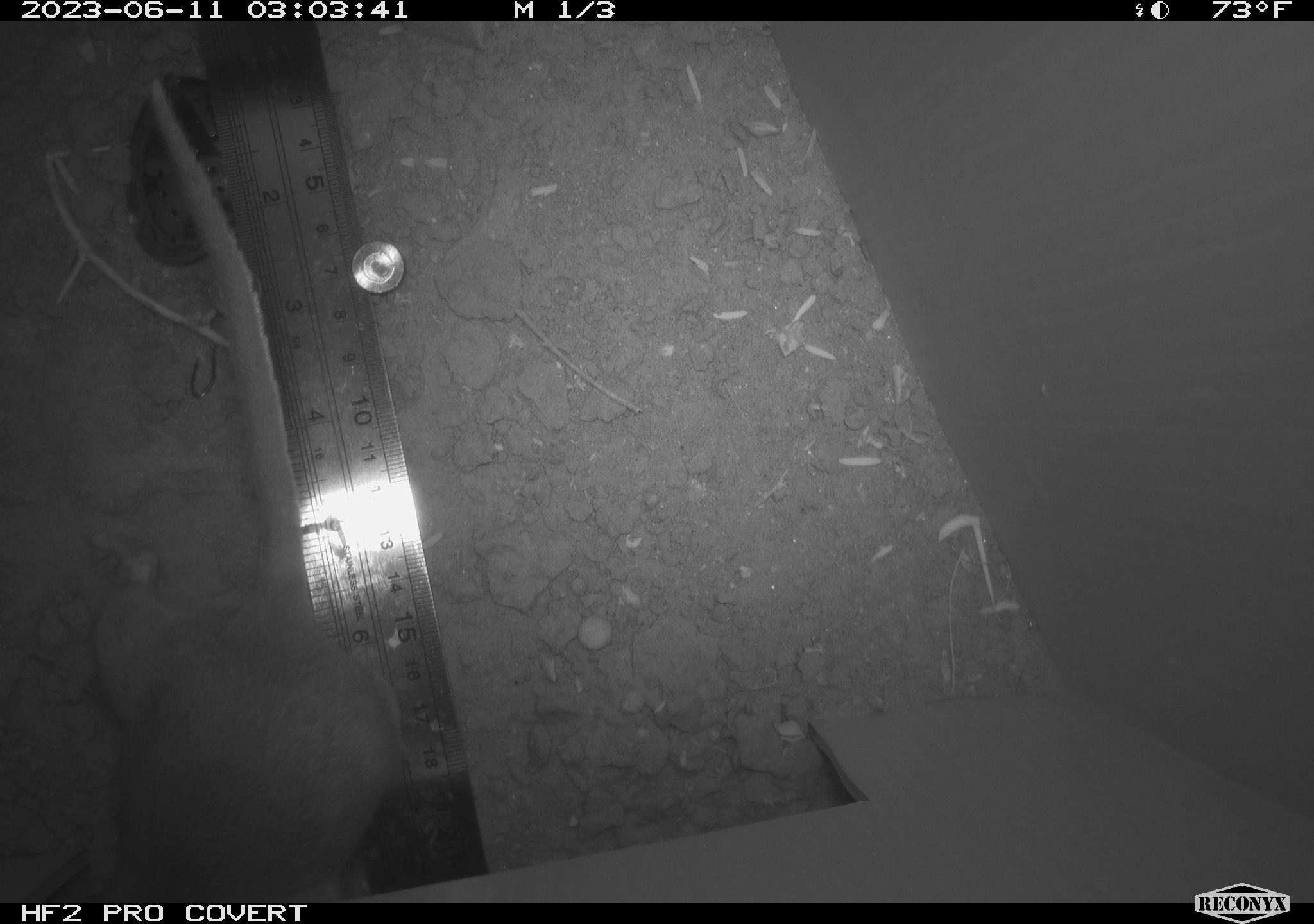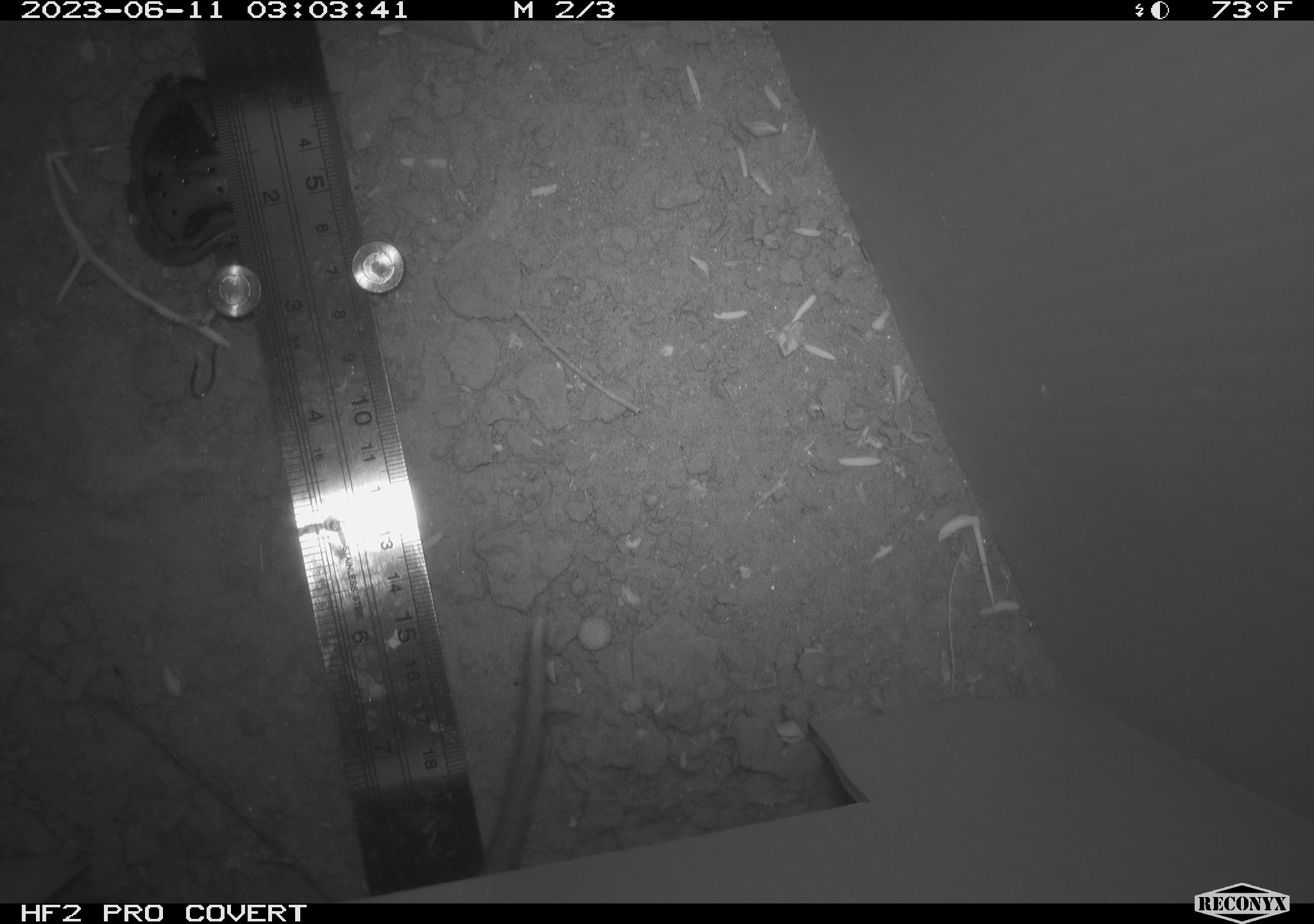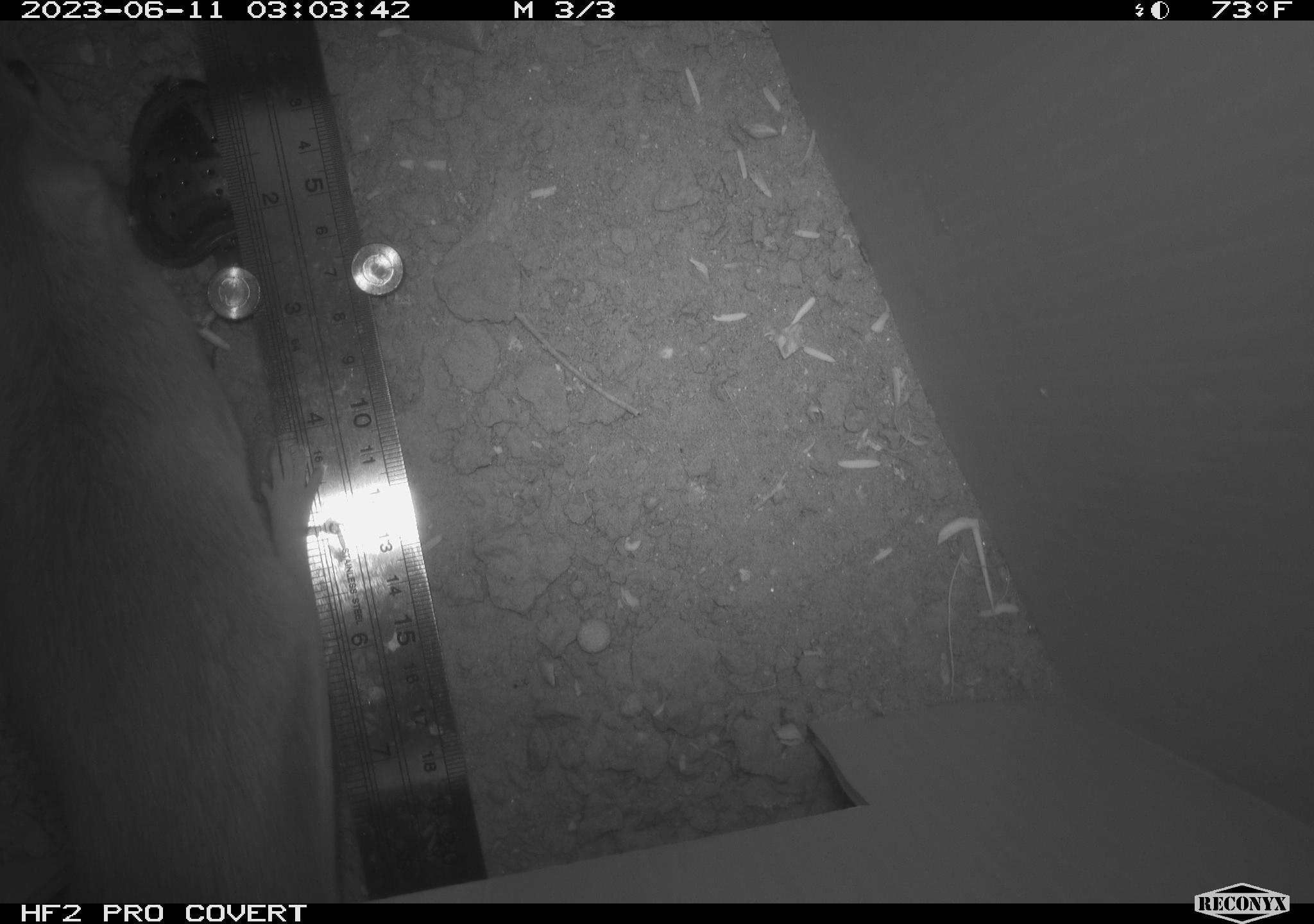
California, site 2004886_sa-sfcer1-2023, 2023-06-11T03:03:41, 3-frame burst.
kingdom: Animalia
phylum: Chordata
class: Mammalia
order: Rodentia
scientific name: Rodentia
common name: mouse species